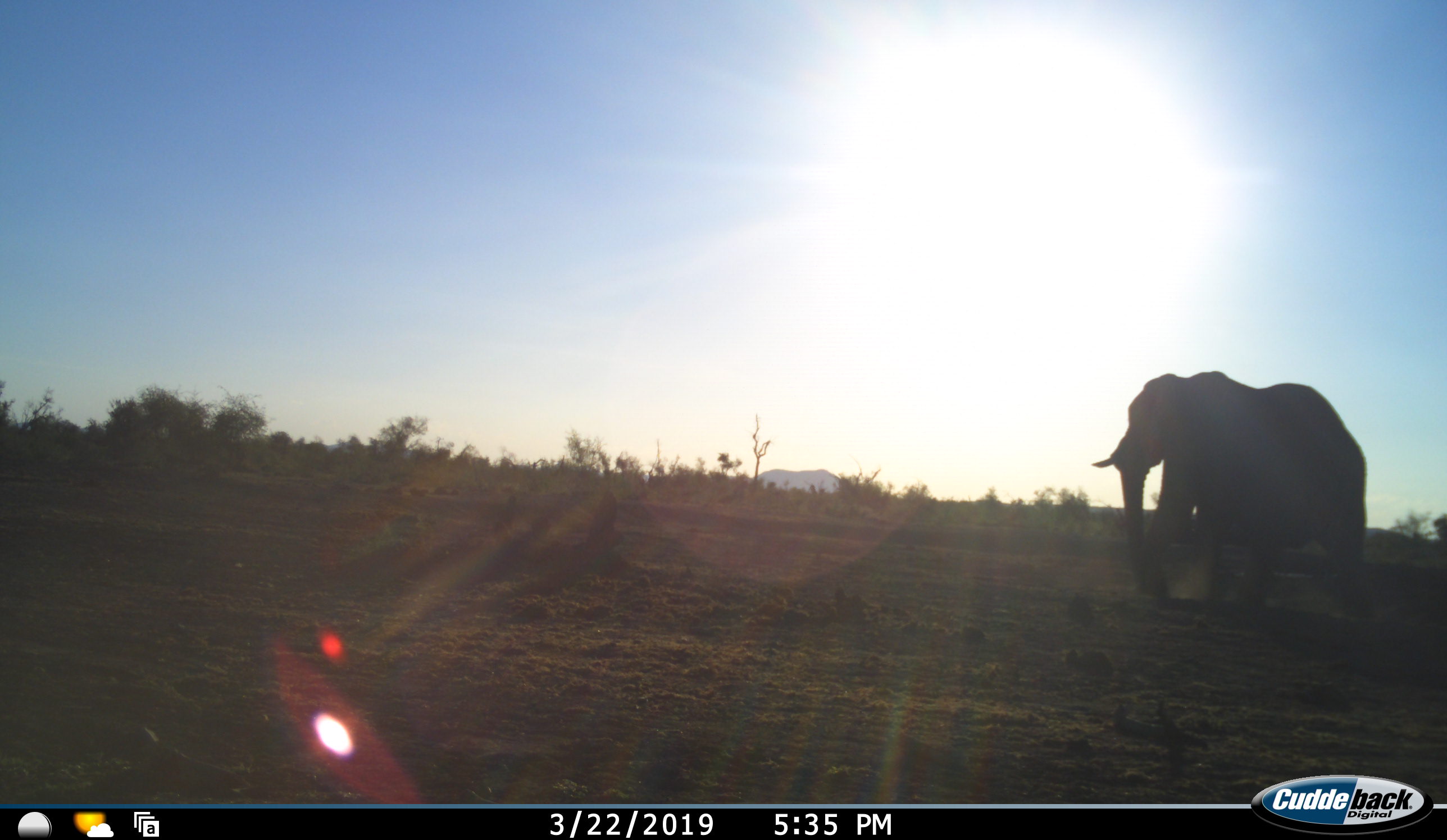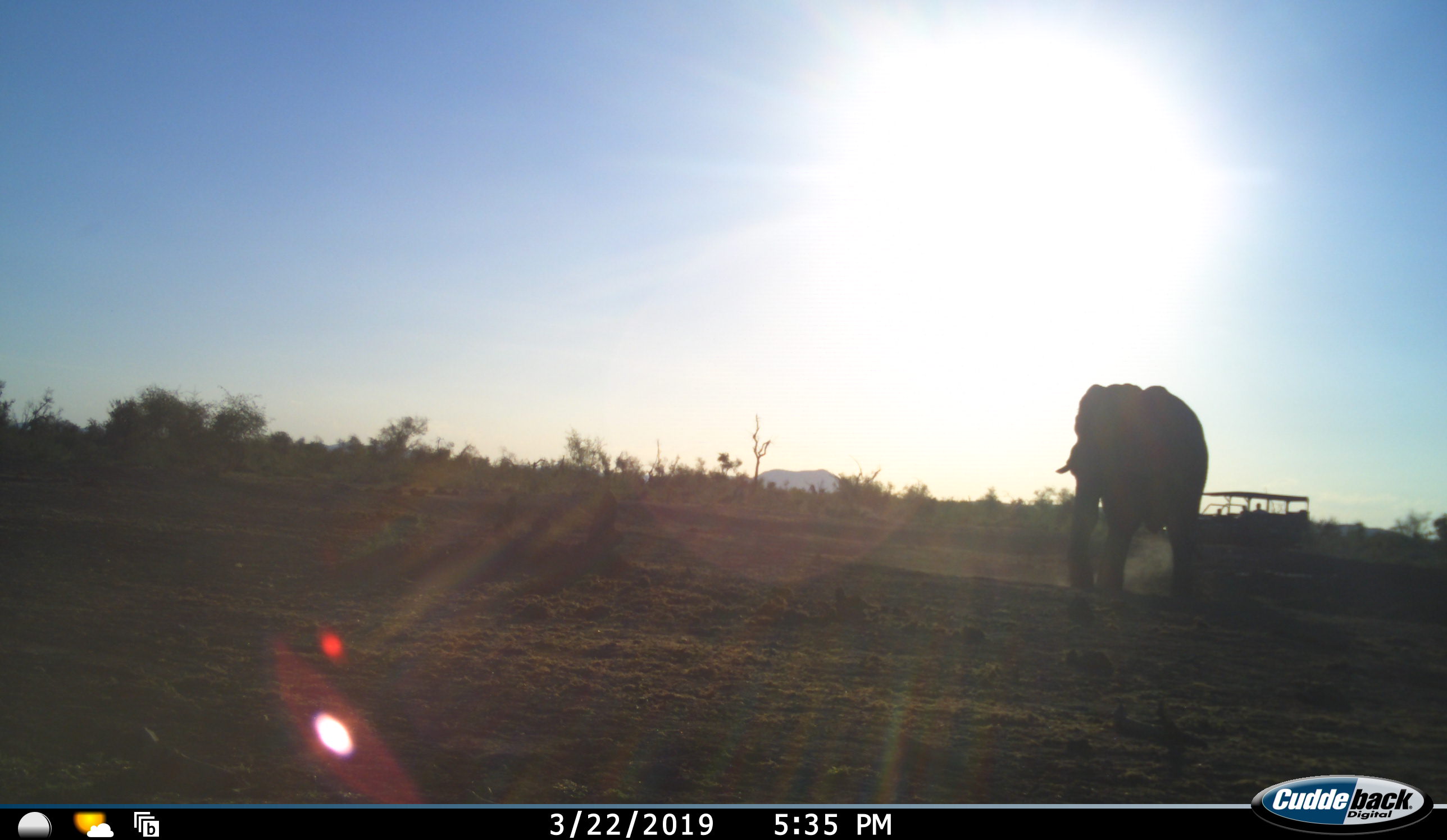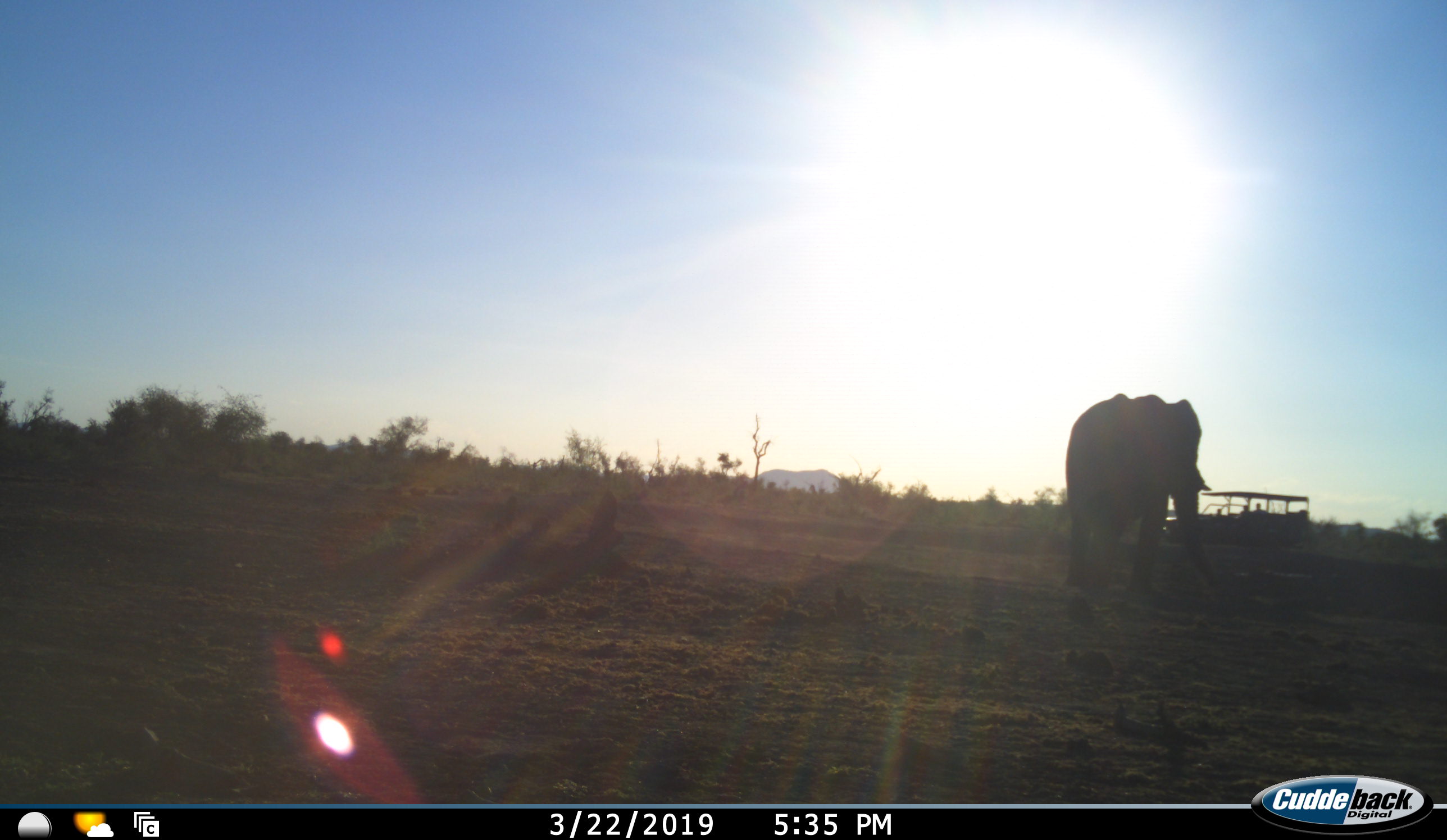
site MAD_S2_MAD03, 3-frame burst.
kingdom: Animalia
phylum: Chordata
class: Mammalia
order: Proboscidea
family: Elephantidae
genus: Loxodonta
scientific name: Loxodonta africana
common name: african bush elephant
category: elephant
Elephant (african bush elephant) (Loxodonta africana), count 1. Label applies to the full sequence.